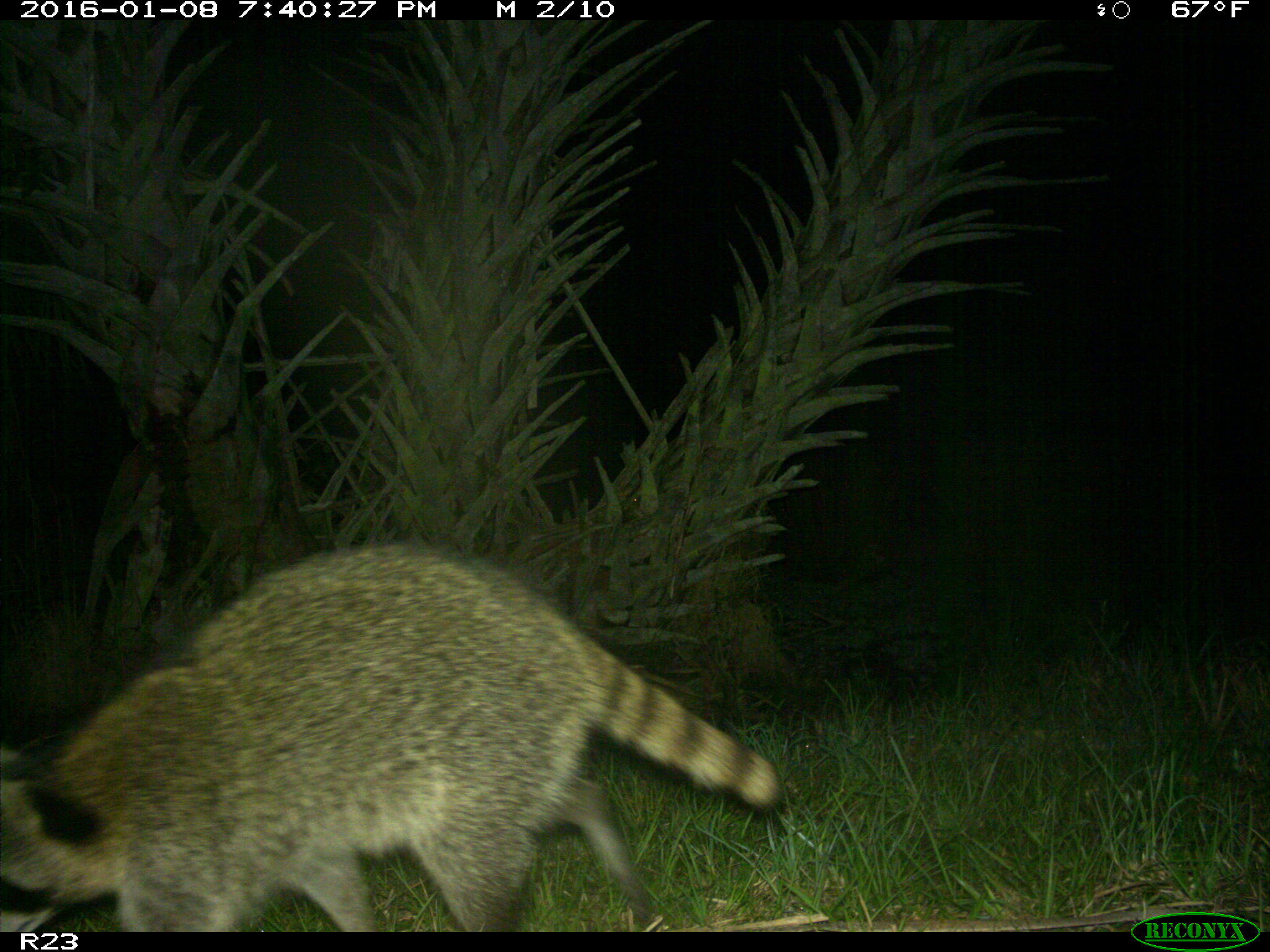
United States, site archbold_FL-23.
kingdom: Animalia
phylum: Chordata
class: Mammalia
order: Carnivora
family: Procyonidae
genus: Procyon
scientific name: Procyon lotor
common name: common raccoon